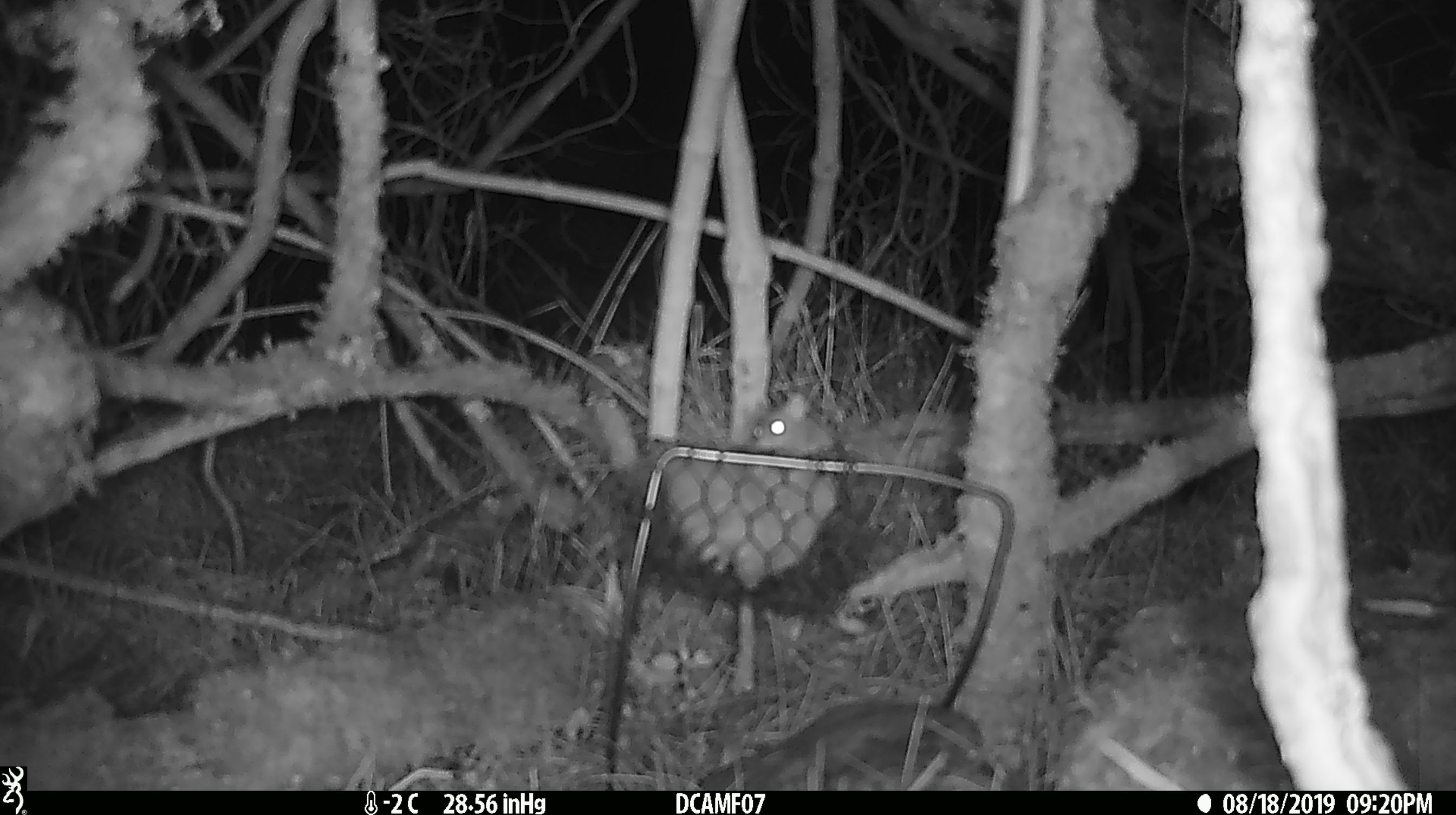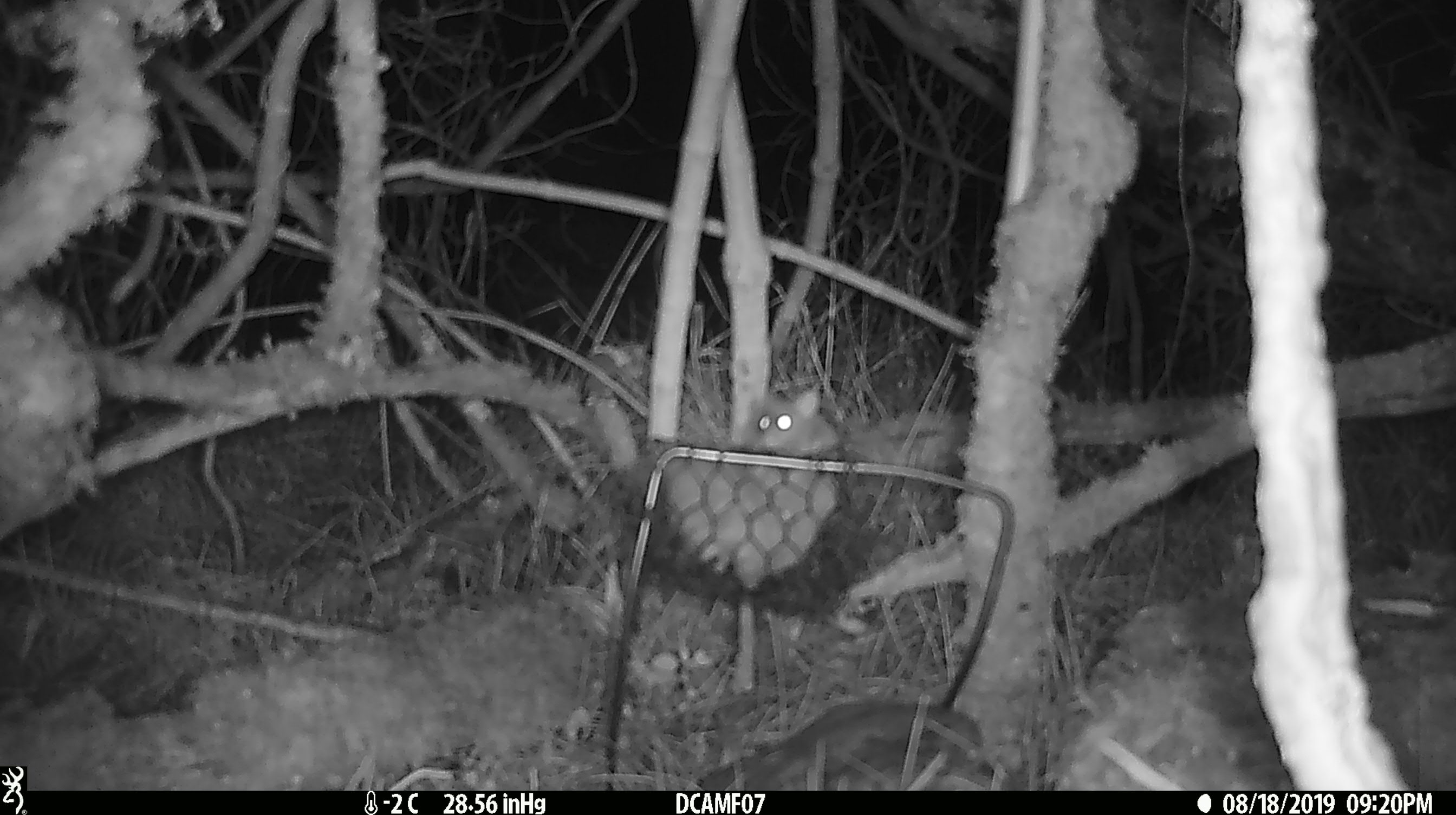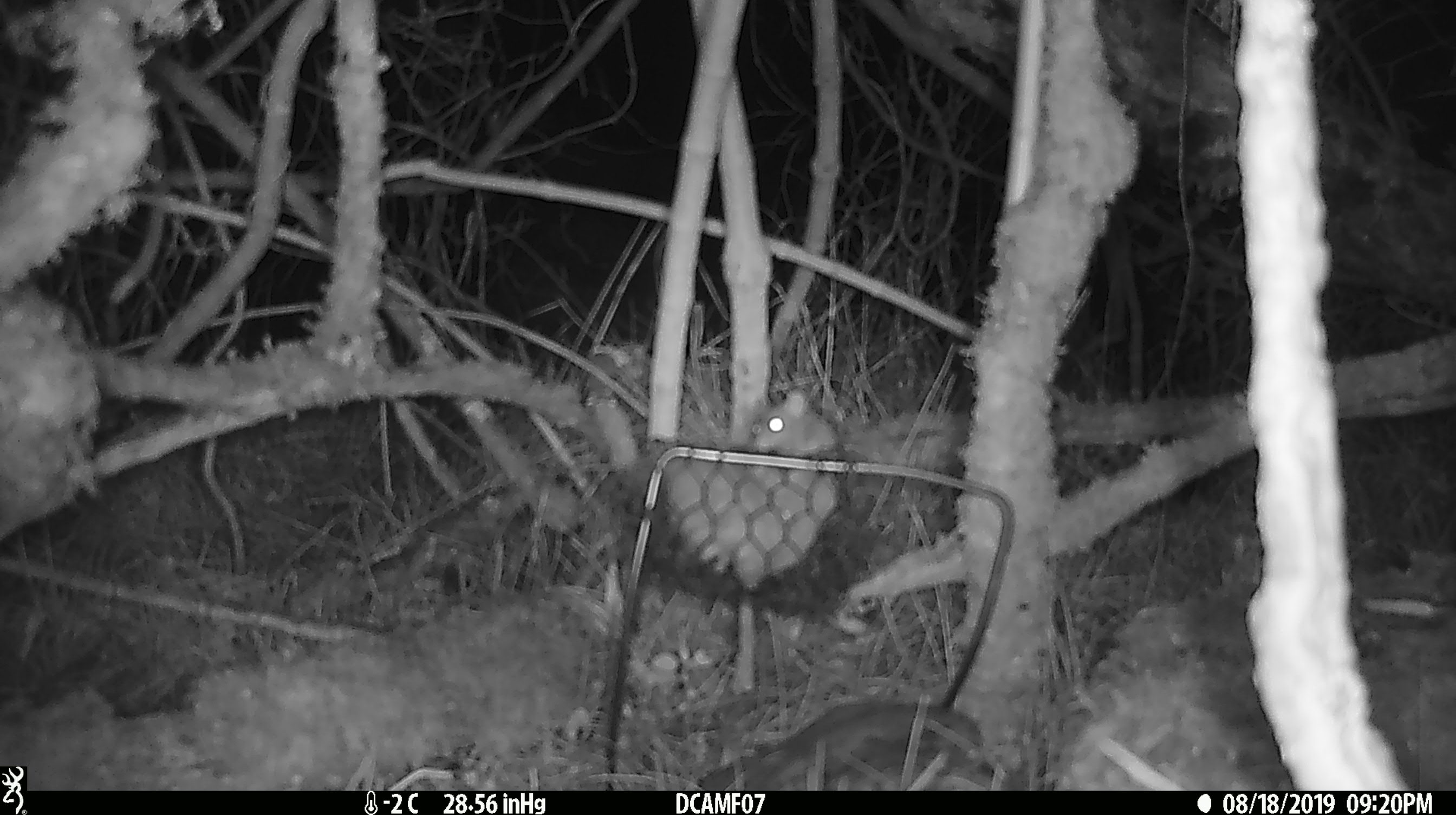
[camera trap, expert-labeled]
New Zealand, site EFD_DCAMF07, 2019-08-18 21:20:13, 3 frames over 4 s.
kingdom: Animalia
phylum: Chordata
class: Mammalia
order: Rodentia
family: Muridae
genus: Mus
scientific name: Mus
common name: mouse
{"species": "mouse (Mus)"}